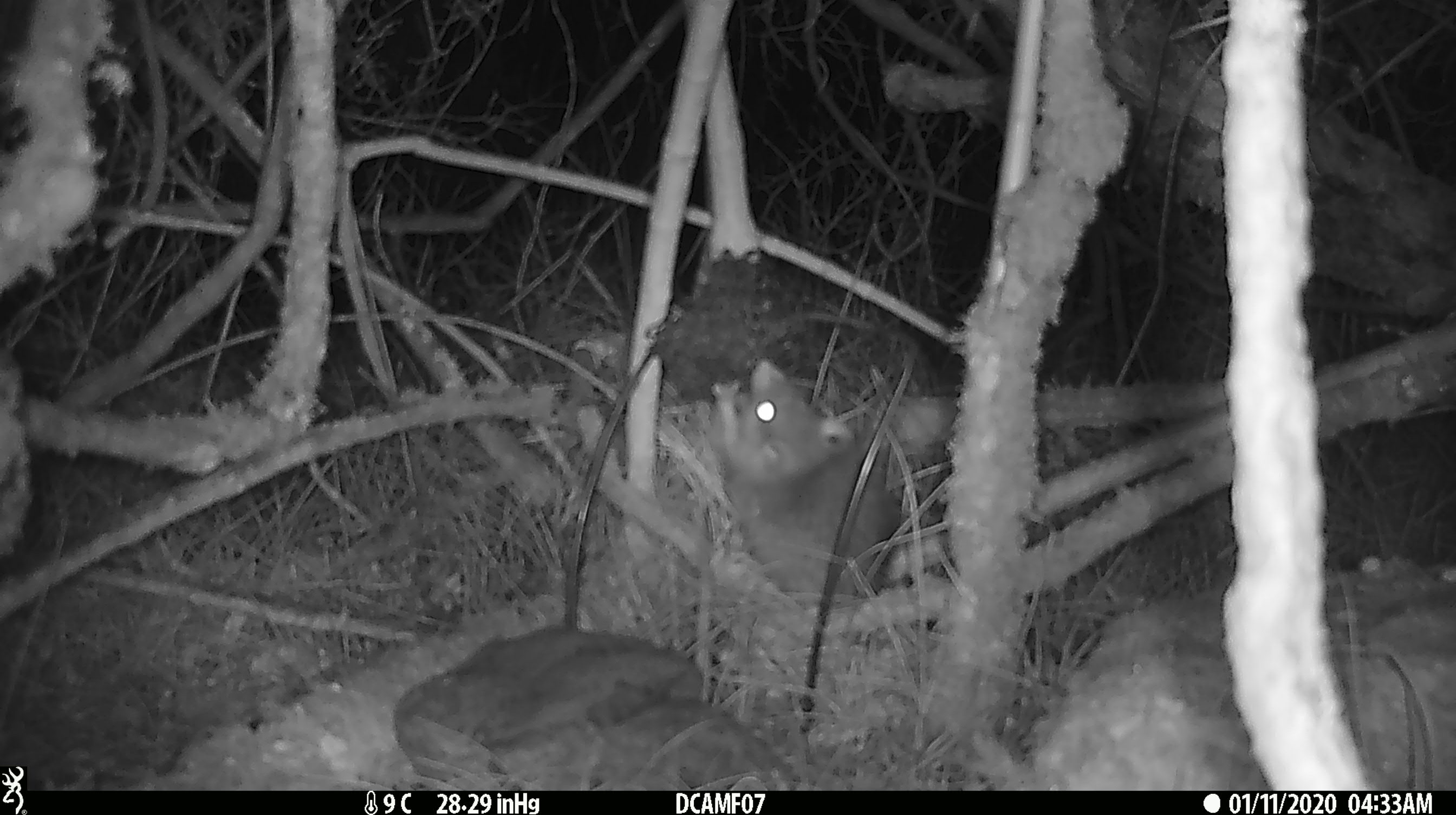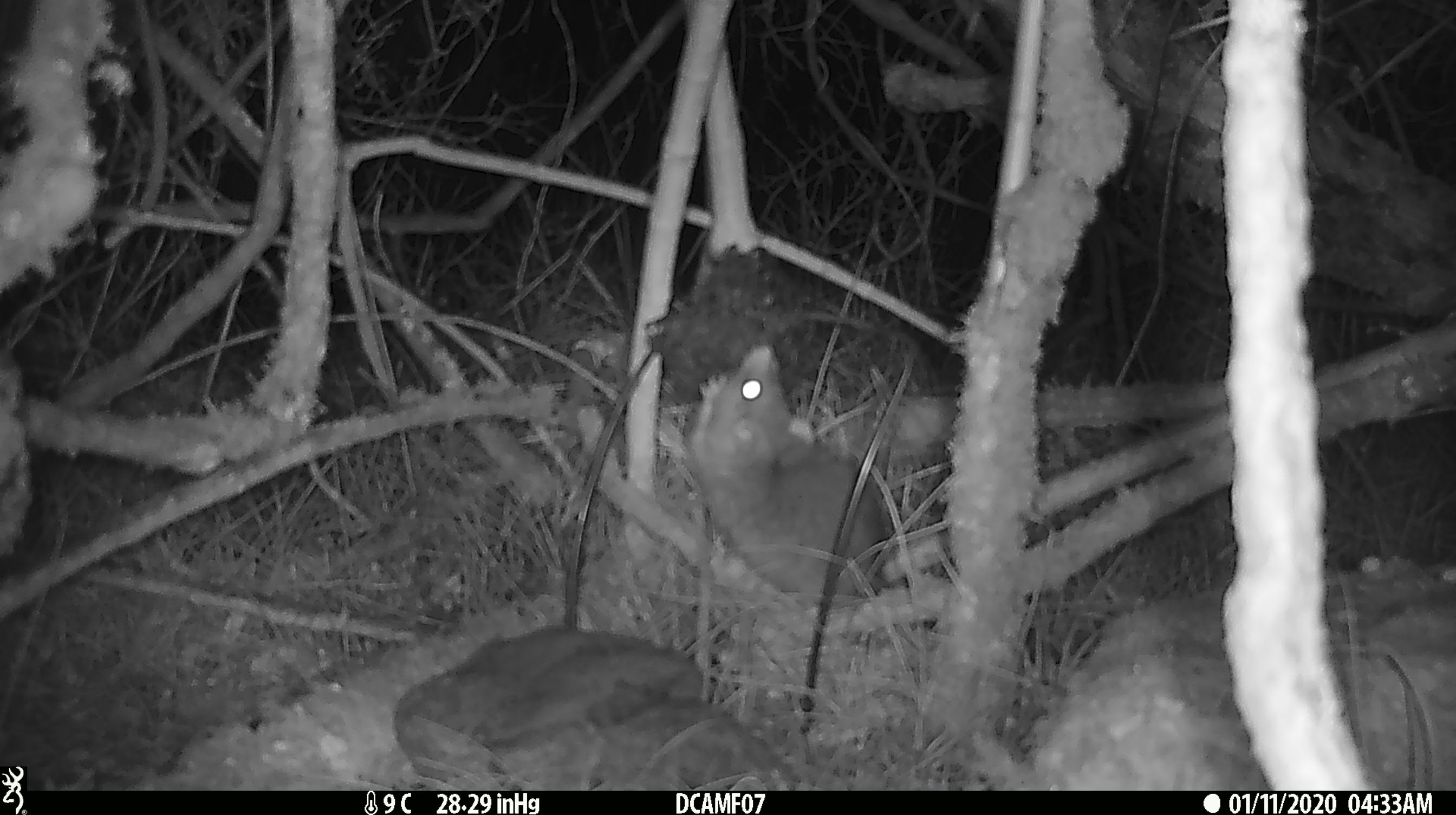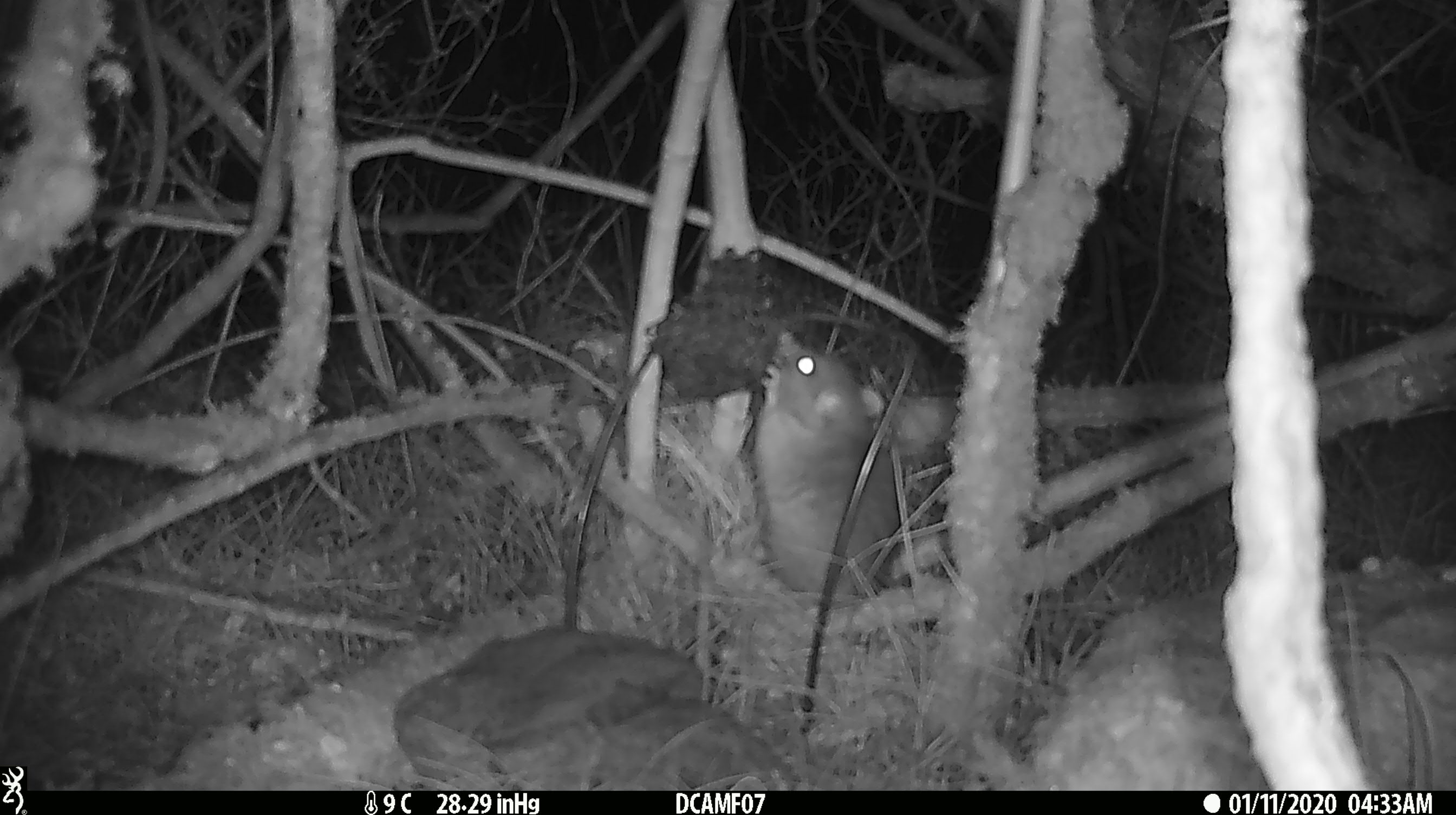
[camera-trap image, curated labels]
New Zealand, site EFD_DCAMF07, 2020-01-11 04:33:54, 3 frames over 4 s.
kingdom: Animalia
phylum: Chordata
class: Mammalia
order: Rodentia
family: Muridae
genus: Rattus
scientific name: Rattus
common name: rat